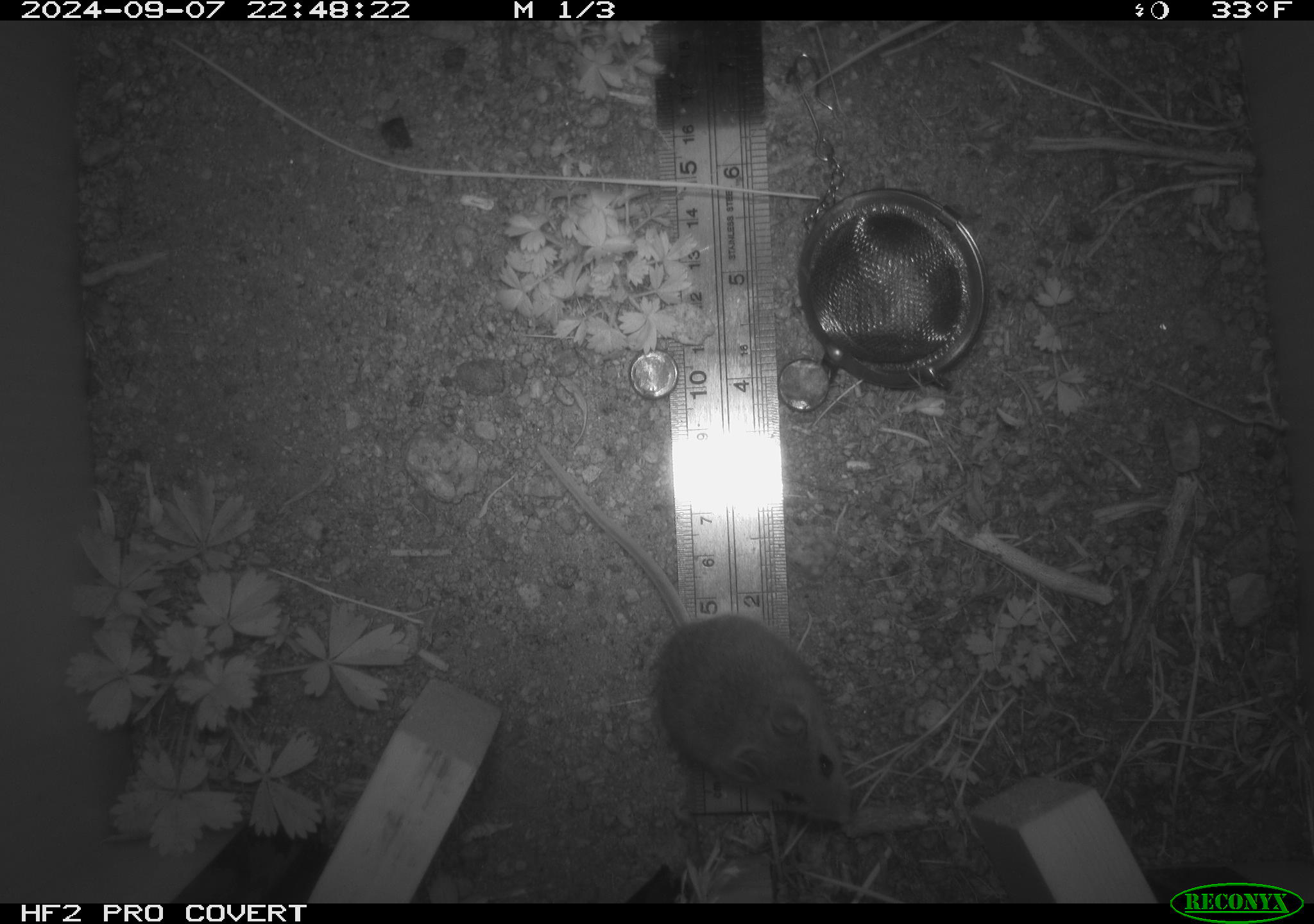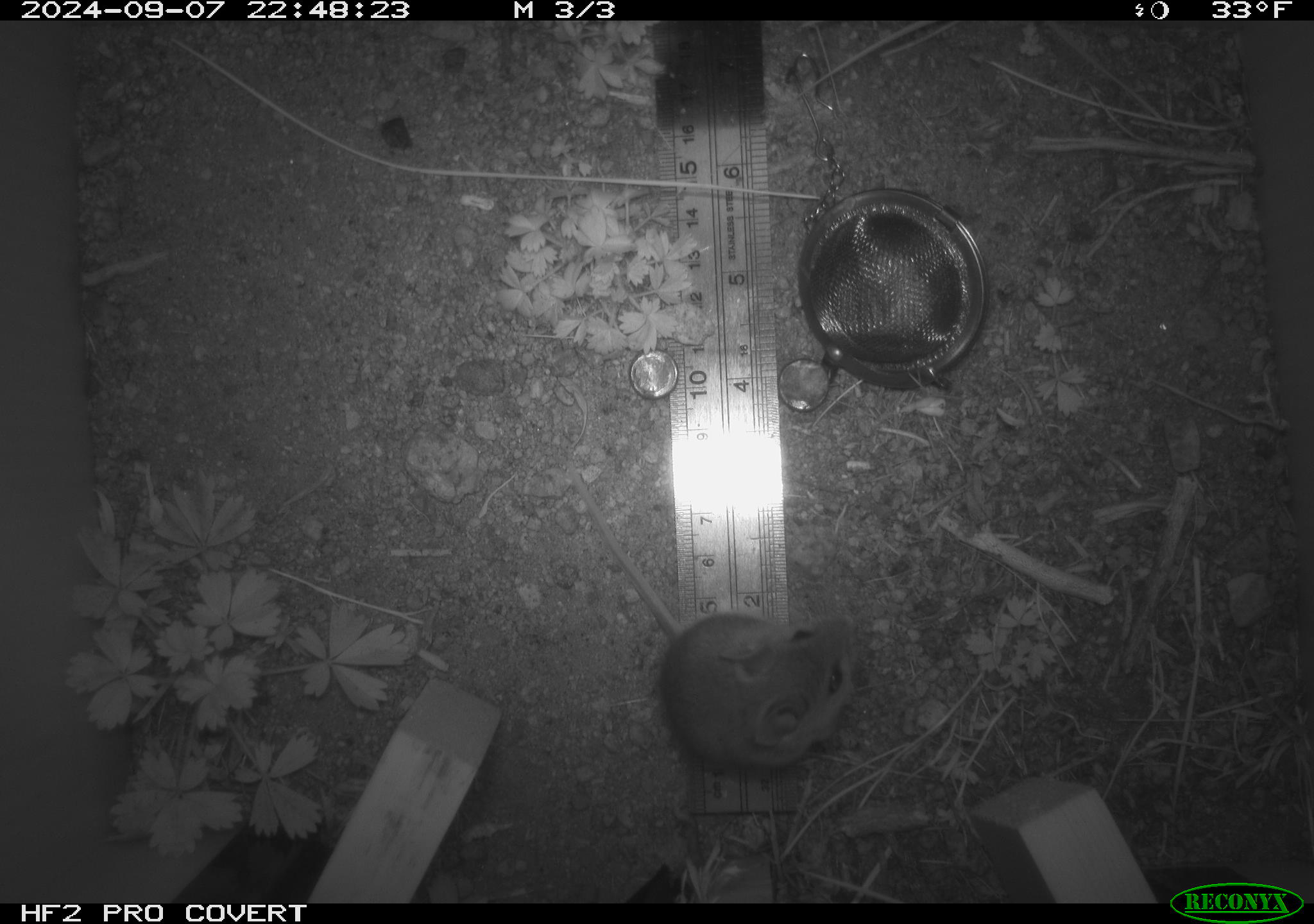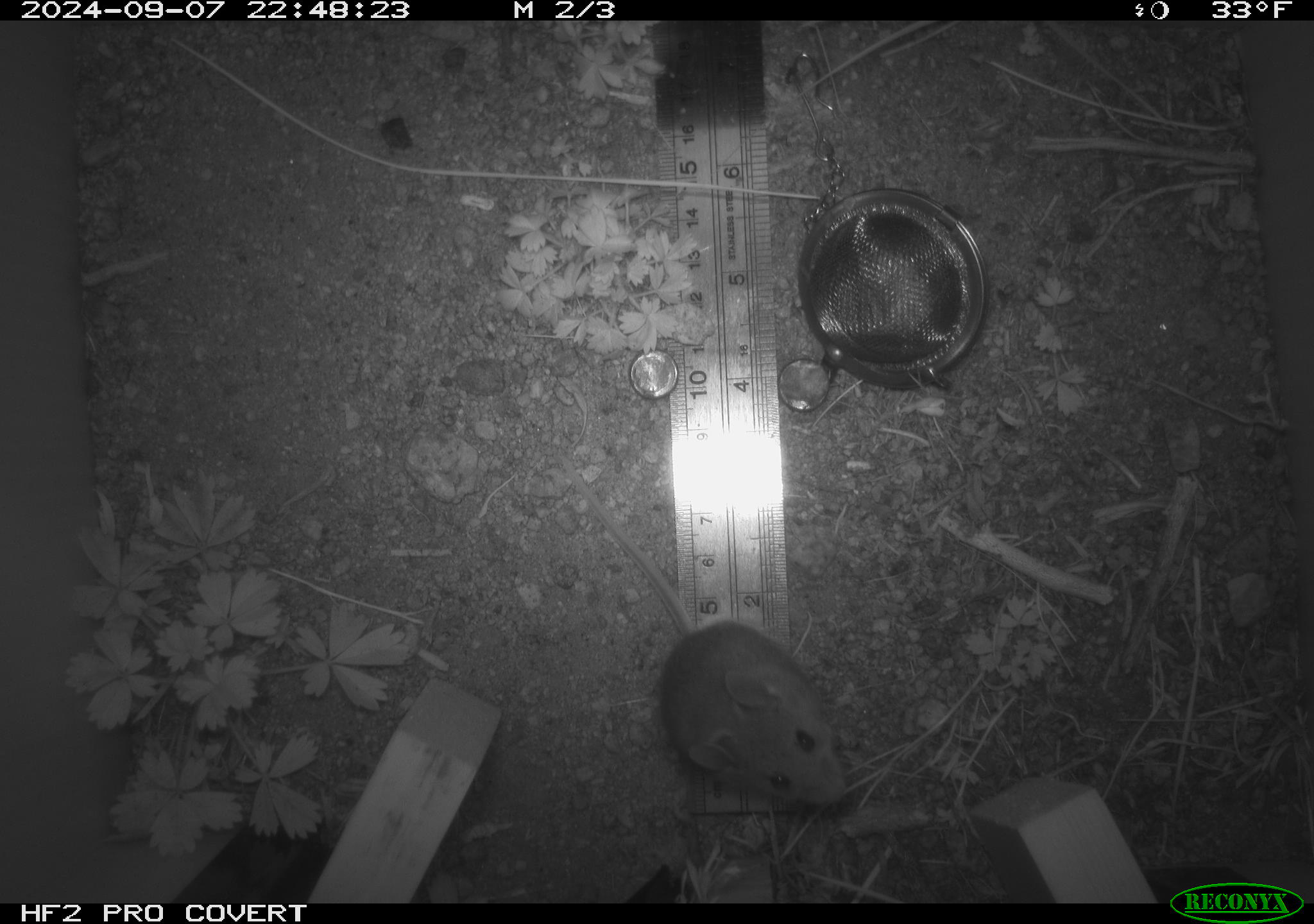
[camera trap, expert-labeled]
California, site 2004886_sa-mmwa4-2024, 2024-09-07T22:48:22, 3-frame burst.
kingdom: Animalia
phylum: Chordata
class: Mammalia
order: Rodentia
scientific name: Rodentia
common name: mouse species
Mouse species (Rodentia).